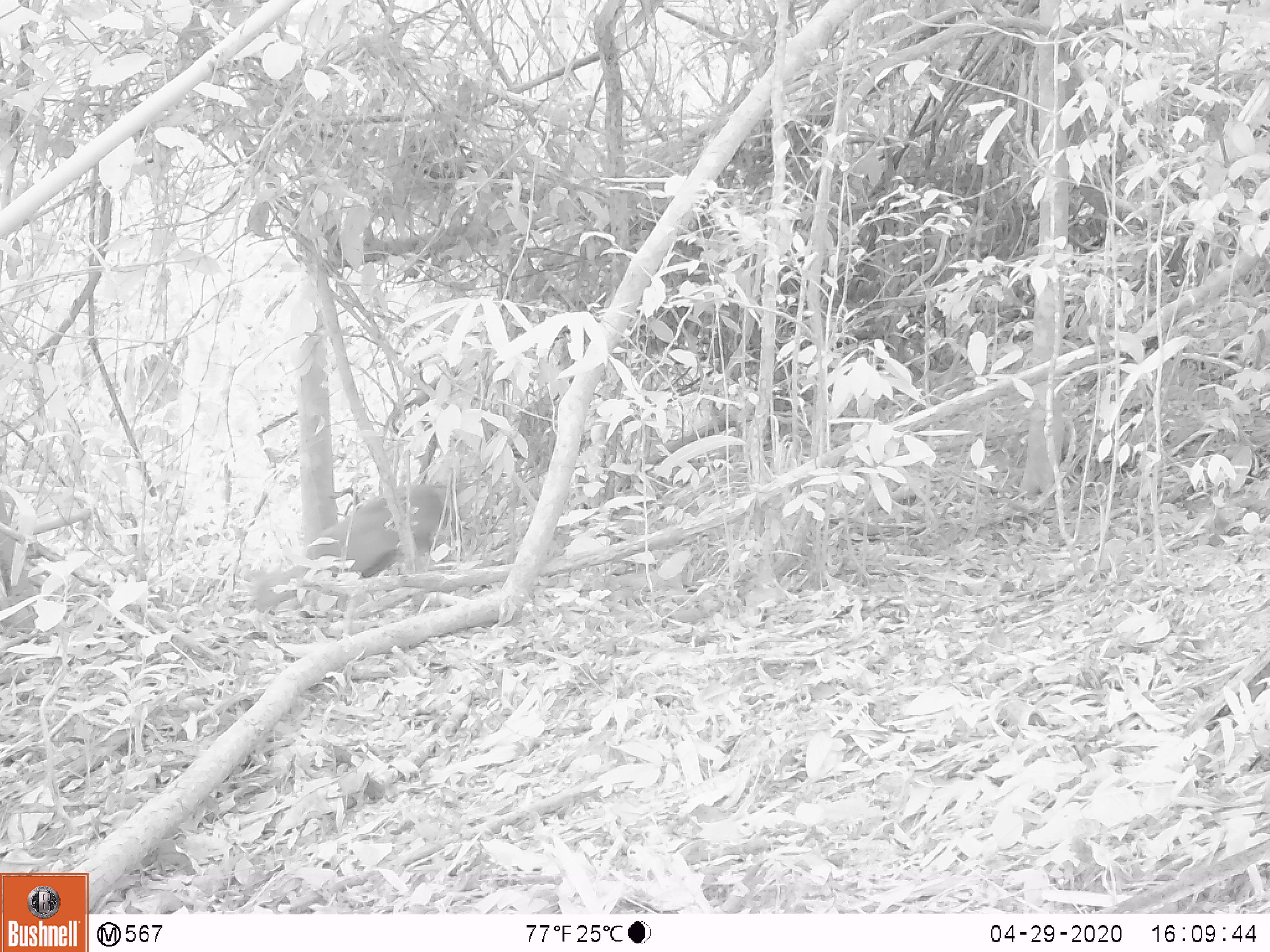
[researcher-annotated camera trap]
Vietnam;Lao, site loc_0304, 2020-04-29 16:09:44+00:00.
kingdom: Animalia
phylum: Chordata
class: Mammalia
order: Artiodactyla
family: Cervidae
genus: Muntiacus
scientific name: Muntiacus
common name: muntjacs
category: unidentified muntjac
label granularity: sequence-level